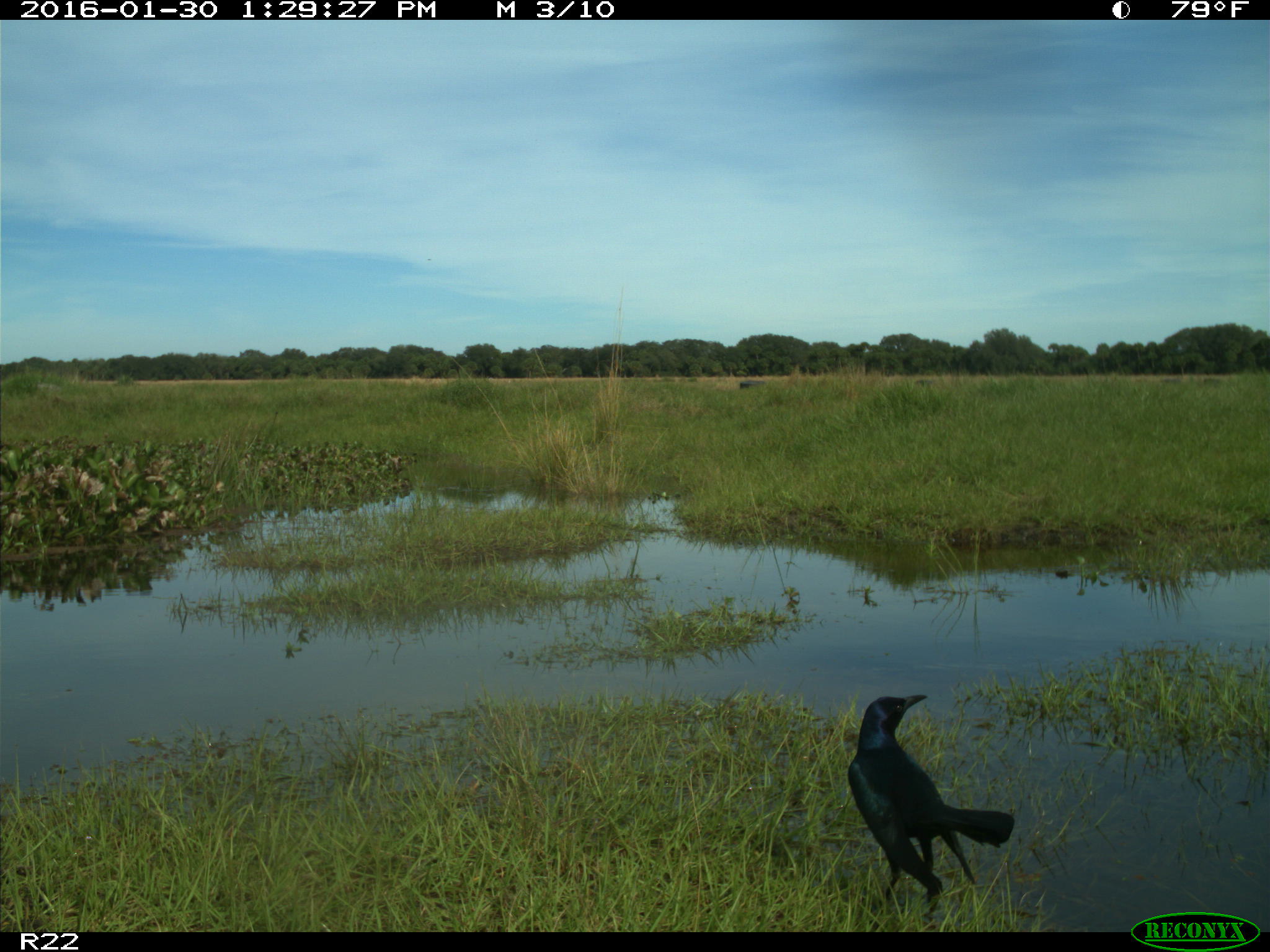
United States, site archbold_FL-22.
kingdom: Animalia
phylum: Chordata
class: Aves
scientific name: Aves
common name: birds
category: unidentified bird